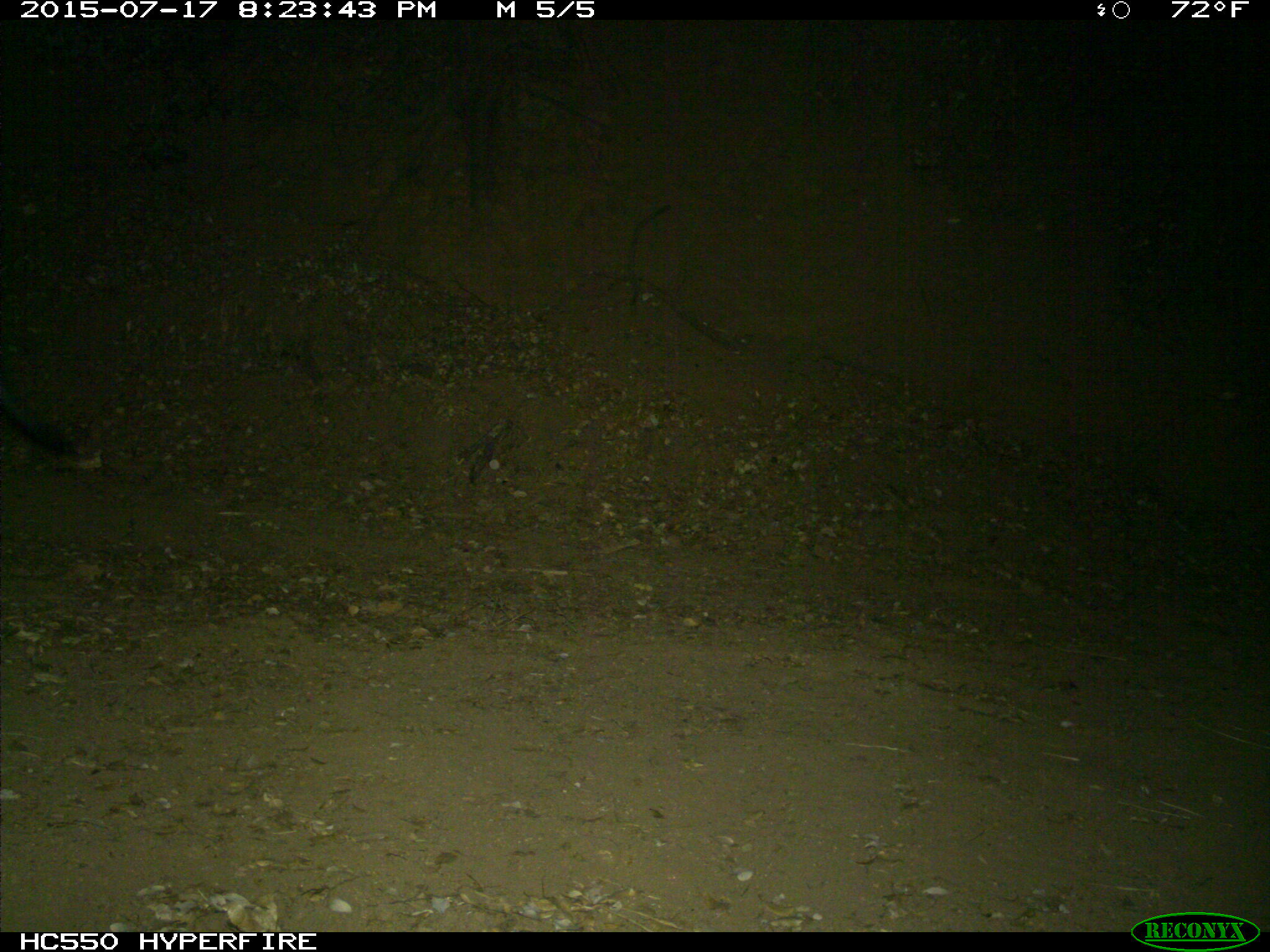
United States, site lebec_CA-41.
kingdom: Animalia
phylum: Chordata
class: Mammalia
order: Artiodactyla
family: Suidae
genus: Sus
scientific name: Sus scrofa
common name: wild boar